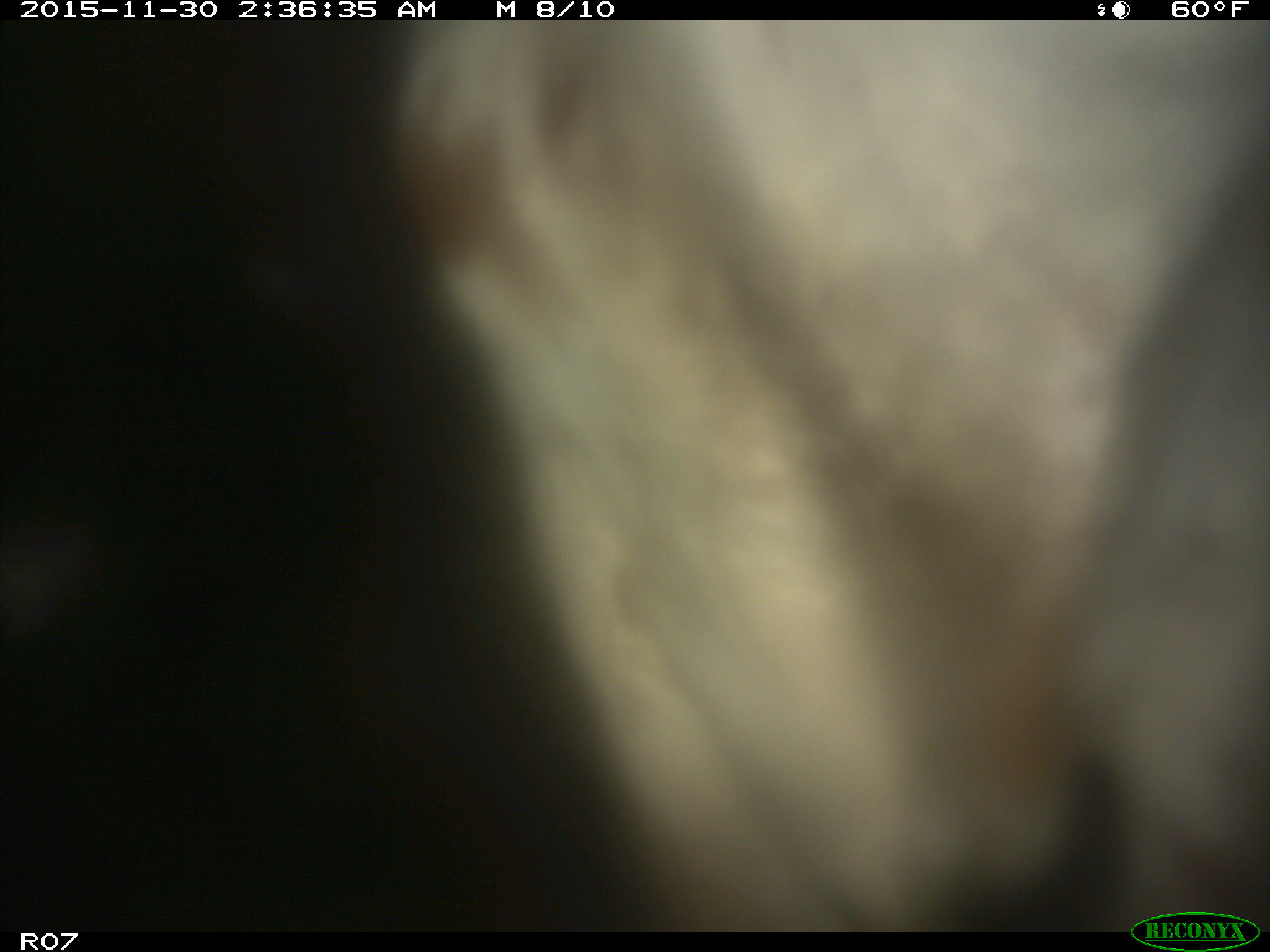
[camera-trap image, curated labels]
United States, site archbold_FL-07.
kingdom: Animalia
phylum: Chordata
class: Mammalia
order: Artiodactyla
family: Bovidae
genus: Bos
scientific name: Bos taurus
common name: domestic cow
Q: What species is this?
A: Bos taurus (domestic cow).